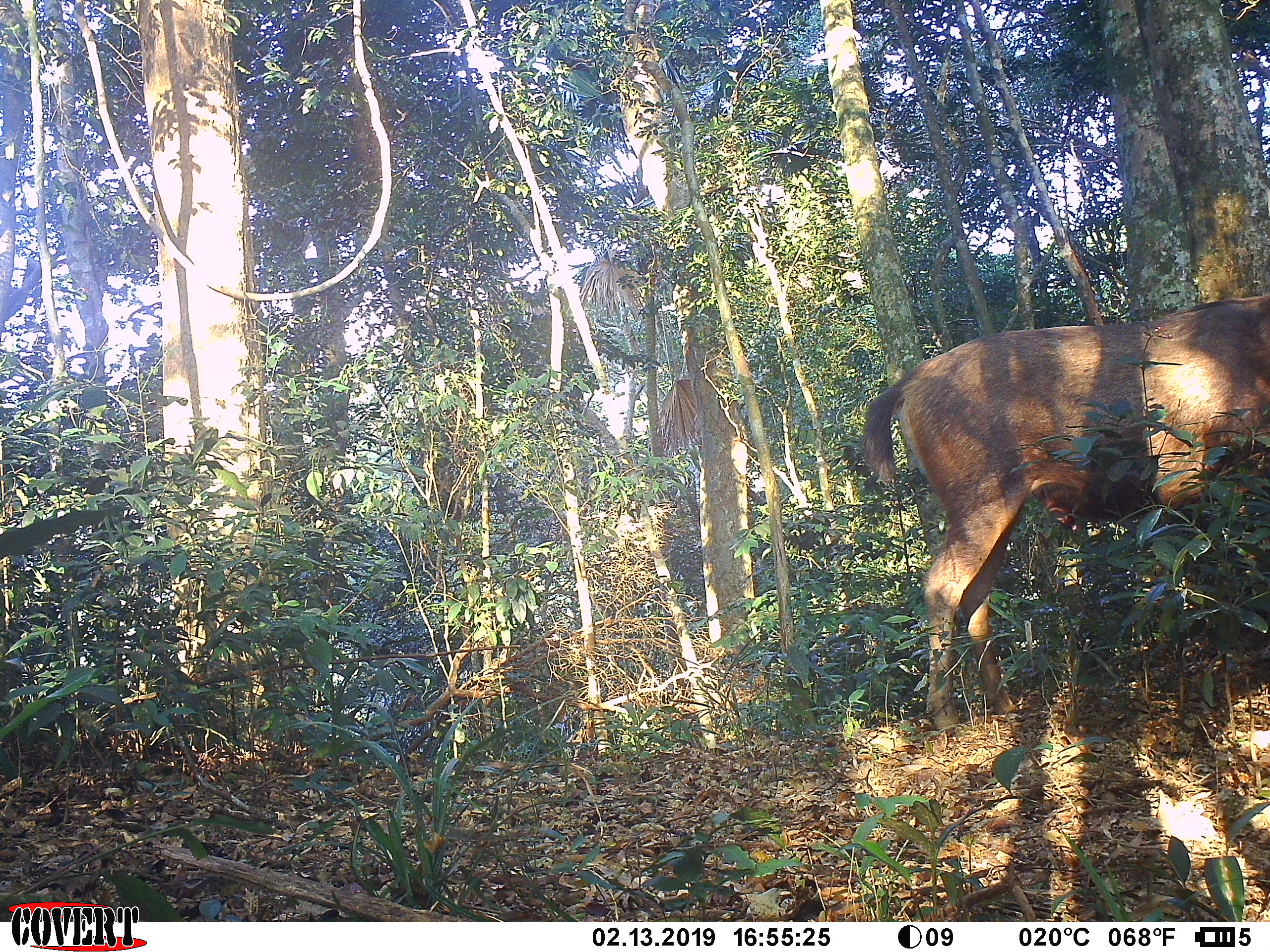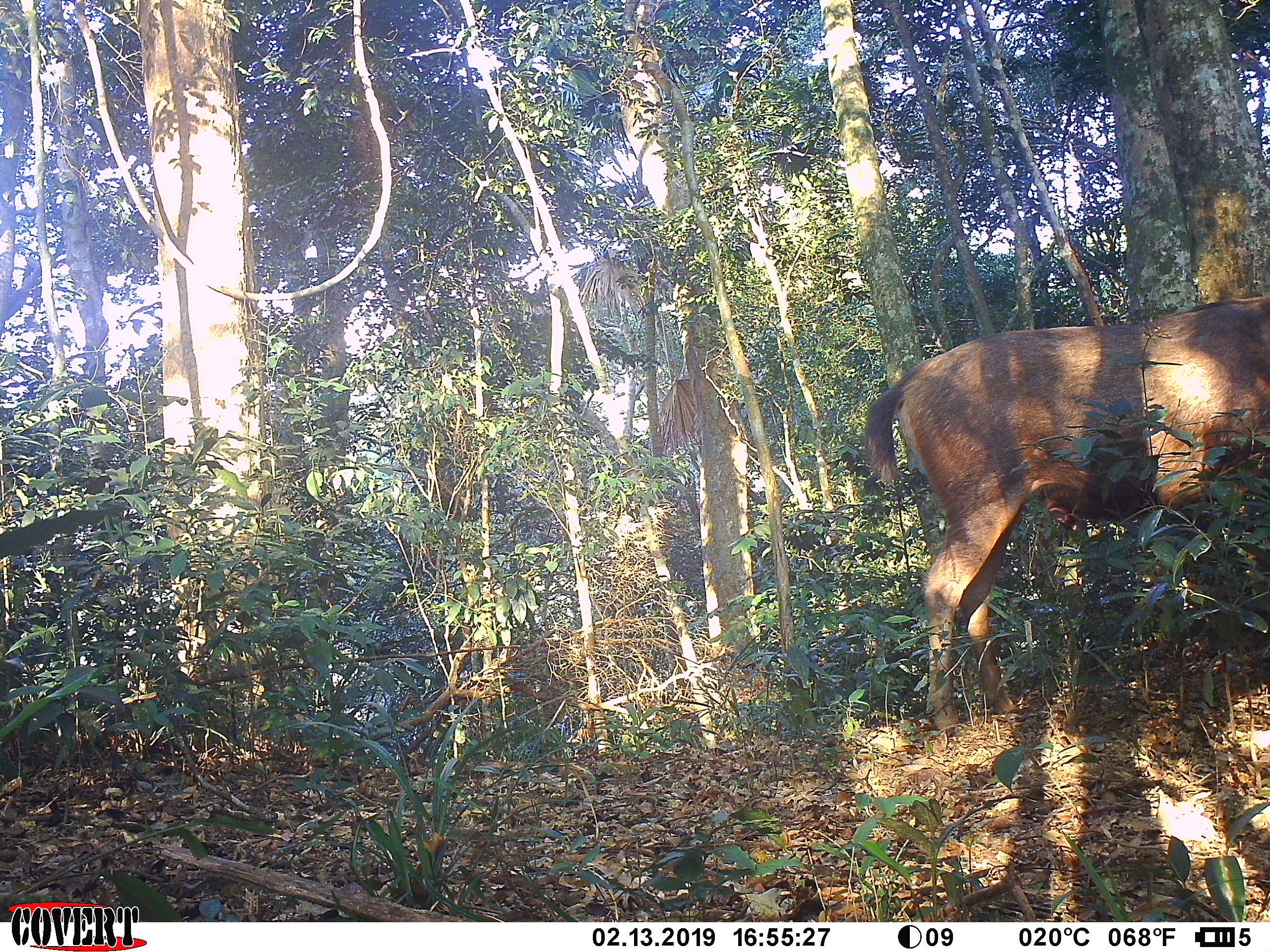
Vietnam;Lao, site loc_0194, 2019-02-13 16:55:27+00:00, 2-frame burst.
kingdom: Animalia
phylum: Chordata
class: Mammalia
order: Artiodactyla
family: Cervidae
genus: Rusa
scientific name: Rusa unicolor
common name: sambar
Sambar (Rusa unicolor). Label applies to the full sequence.